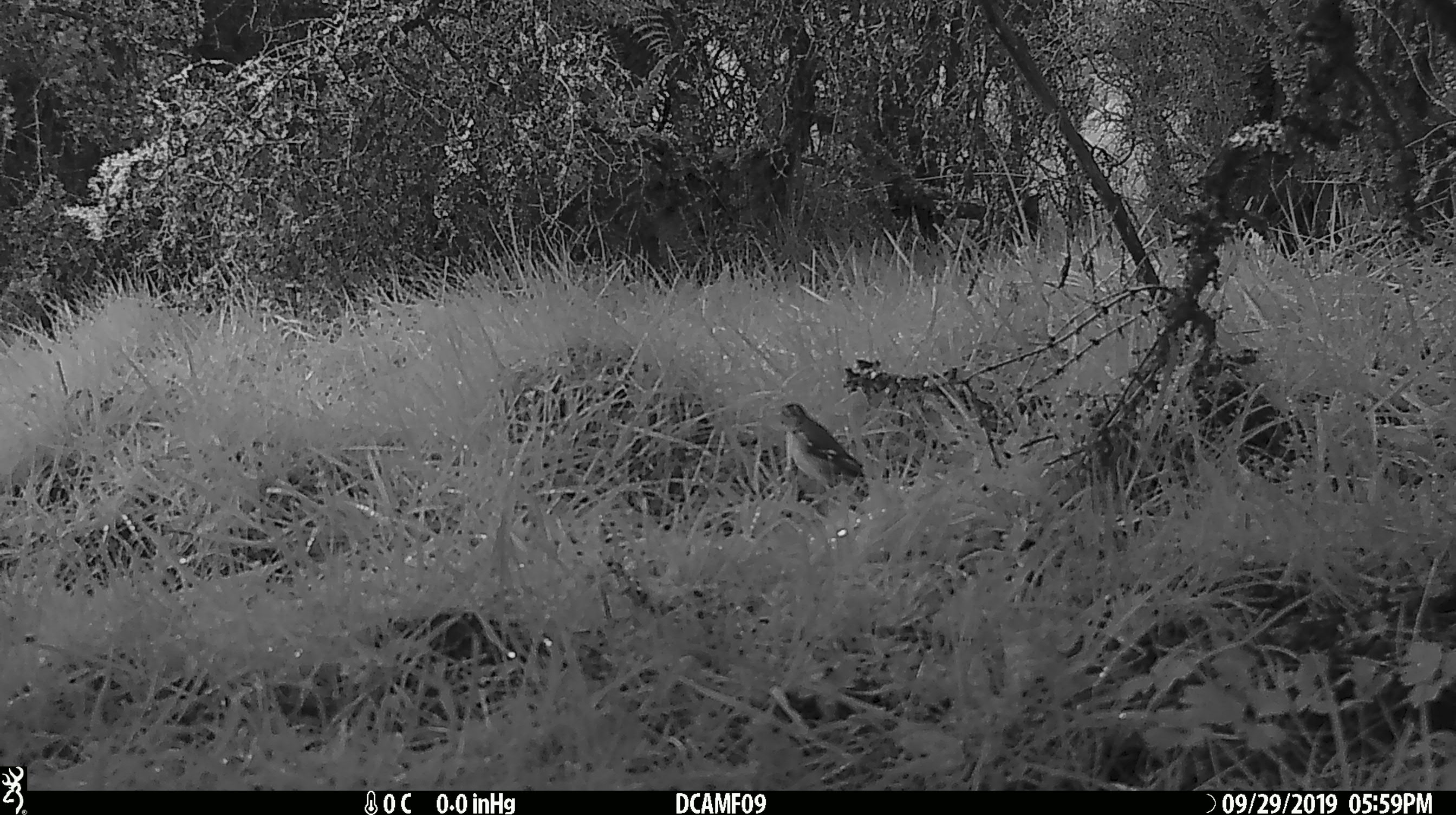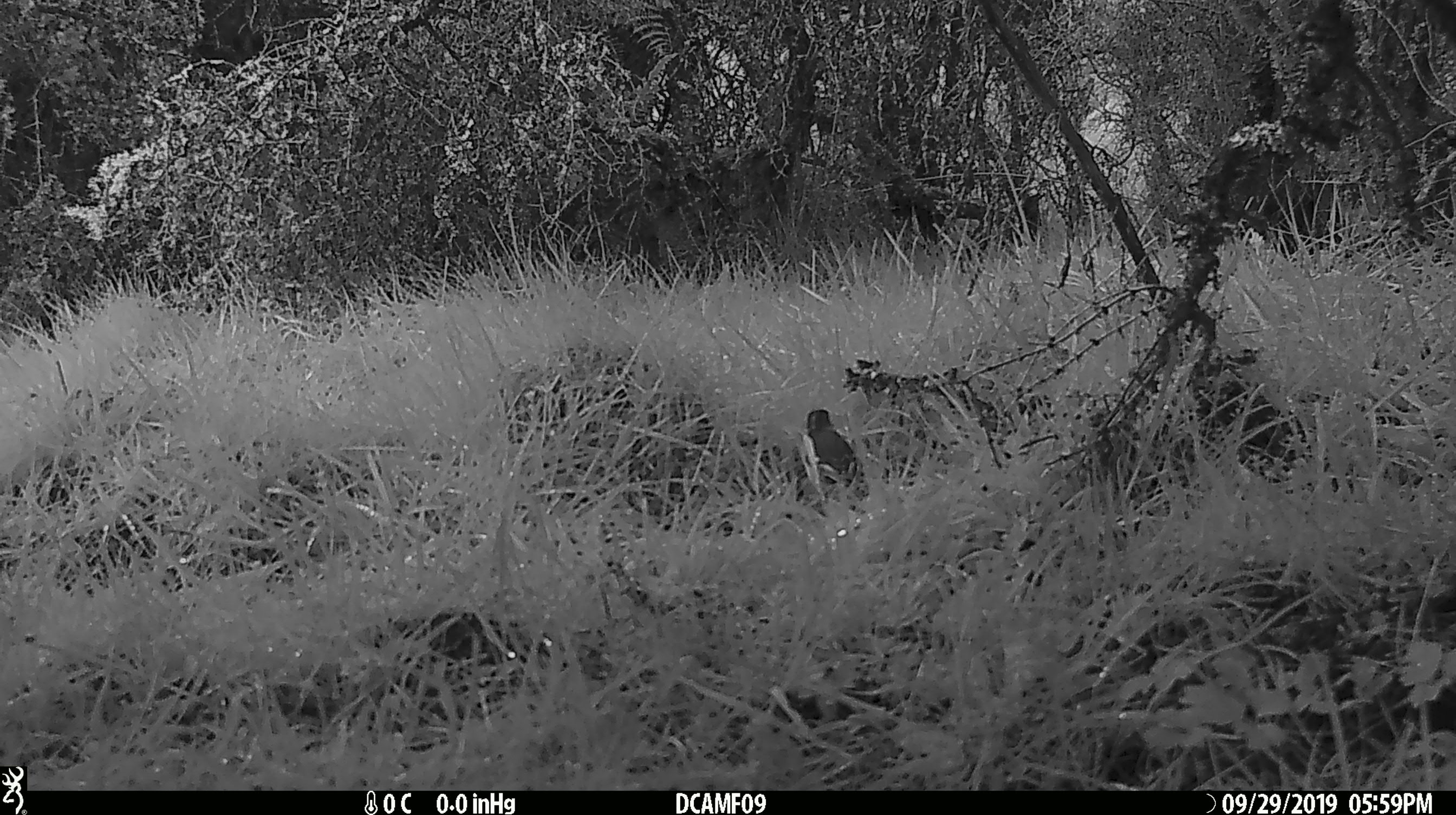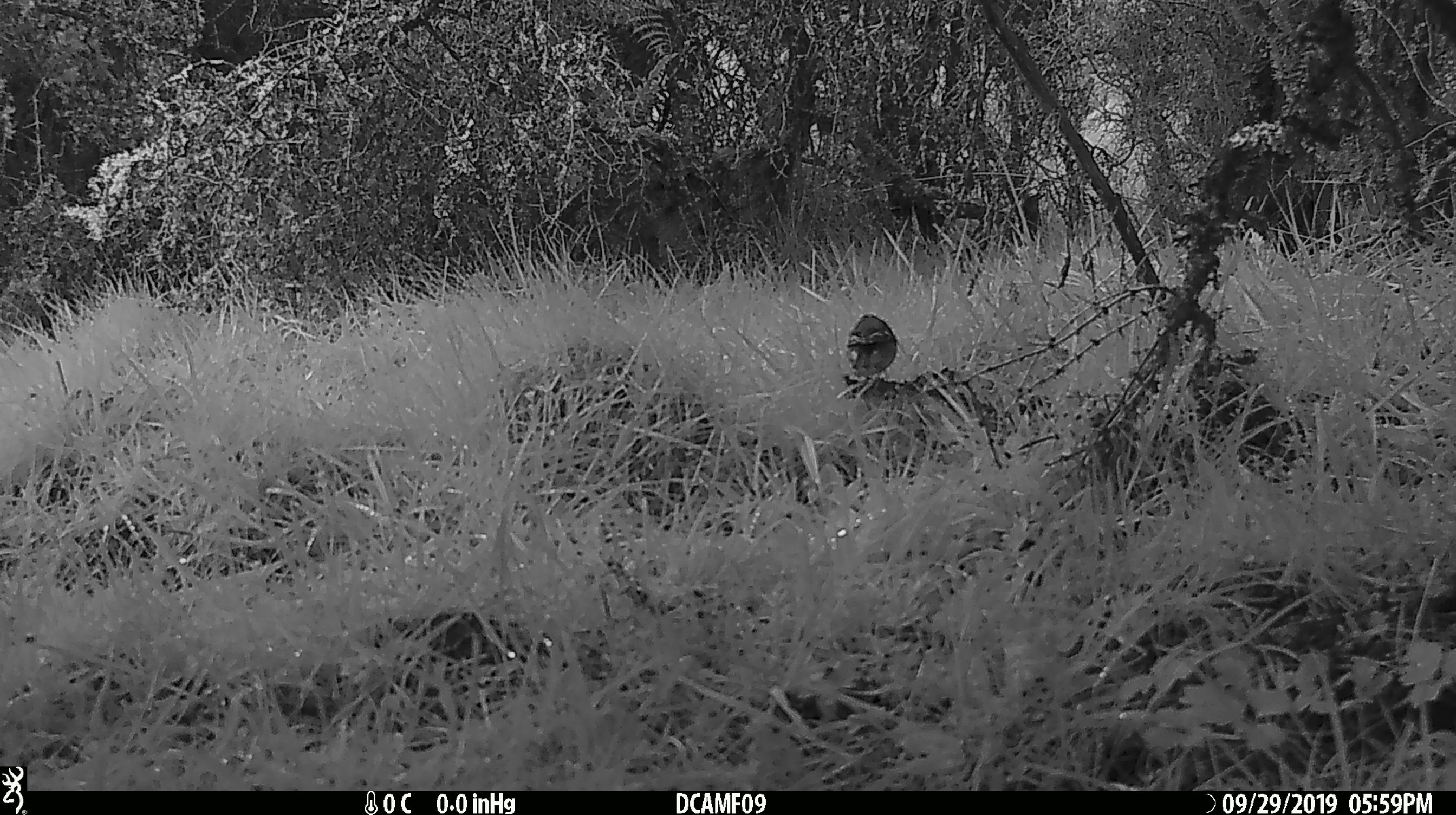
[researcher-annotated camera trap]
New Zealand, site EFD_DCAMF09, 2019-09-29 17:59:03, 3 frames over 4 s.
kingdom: Animalia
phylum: Chordata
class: Aves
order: Passeriformes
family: Fringillidae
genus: Fringilla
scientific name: Fringilla coelebs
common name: common chaffinch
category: chaffinch